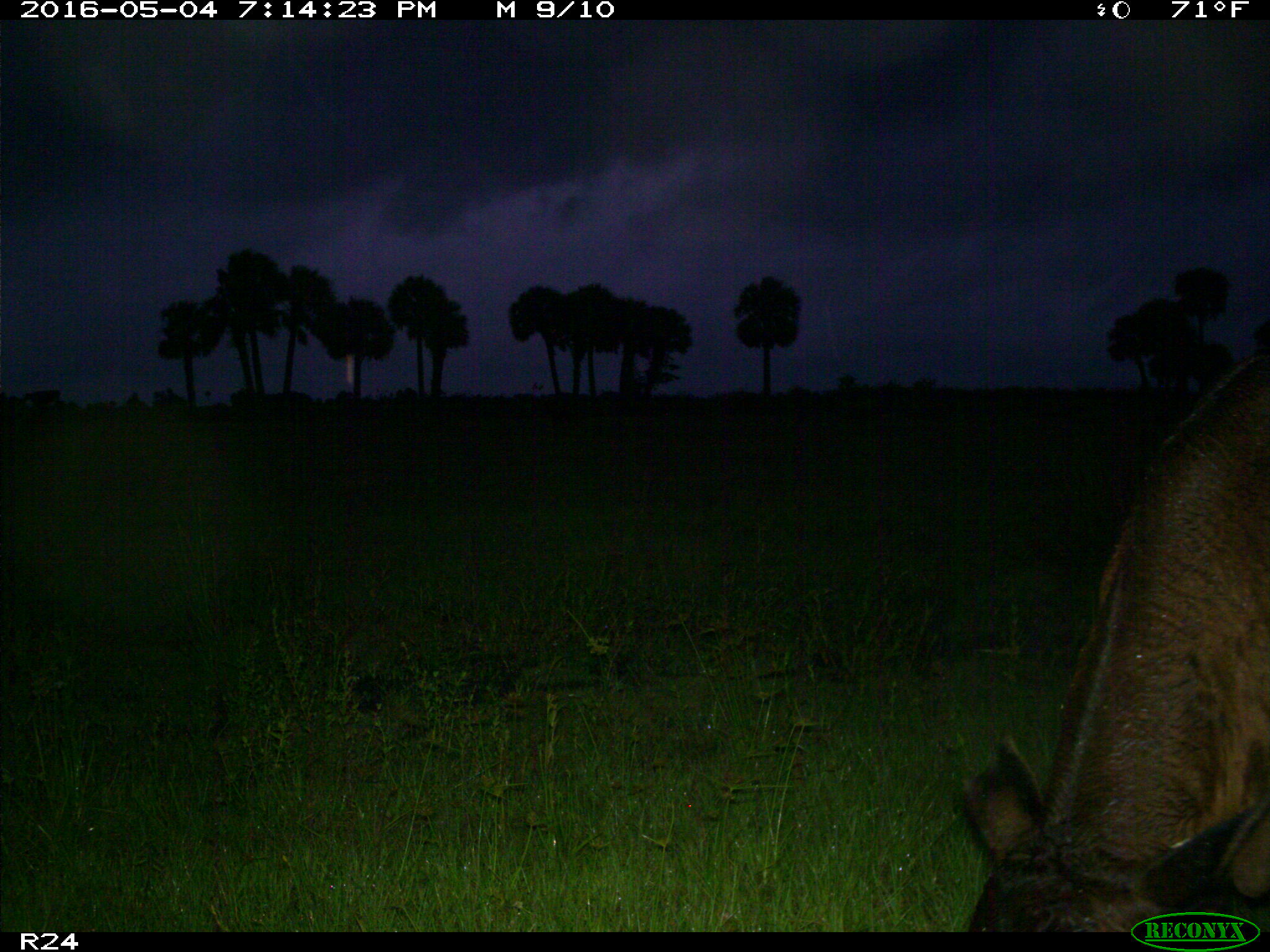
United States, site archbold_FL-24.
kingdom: Animalia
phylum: Chordata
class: Mammalia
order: Artiodactyla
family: Bovidae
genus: Bos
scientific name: Bos taurus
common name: domestic cow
Bos taurus (domestic cow).